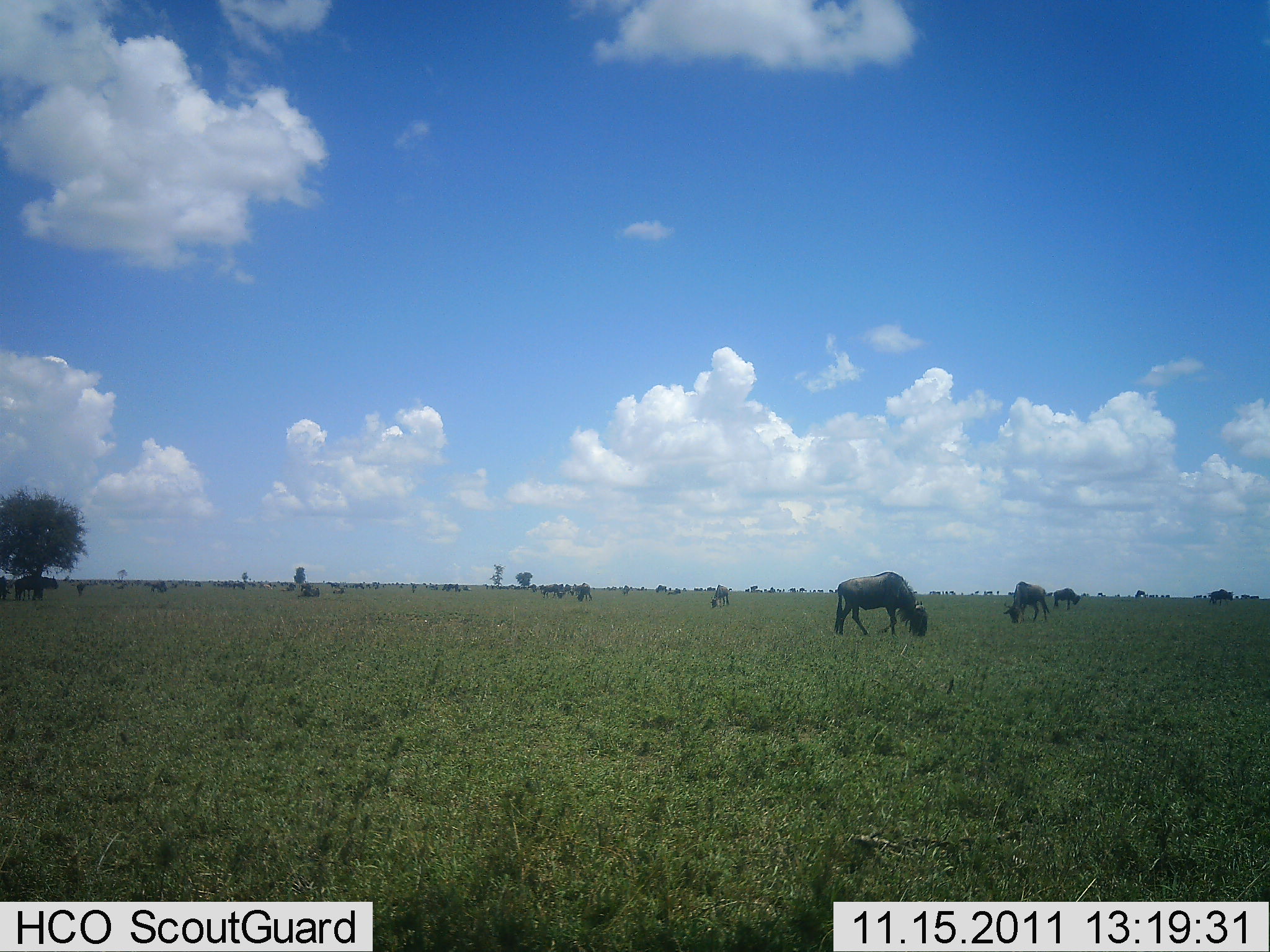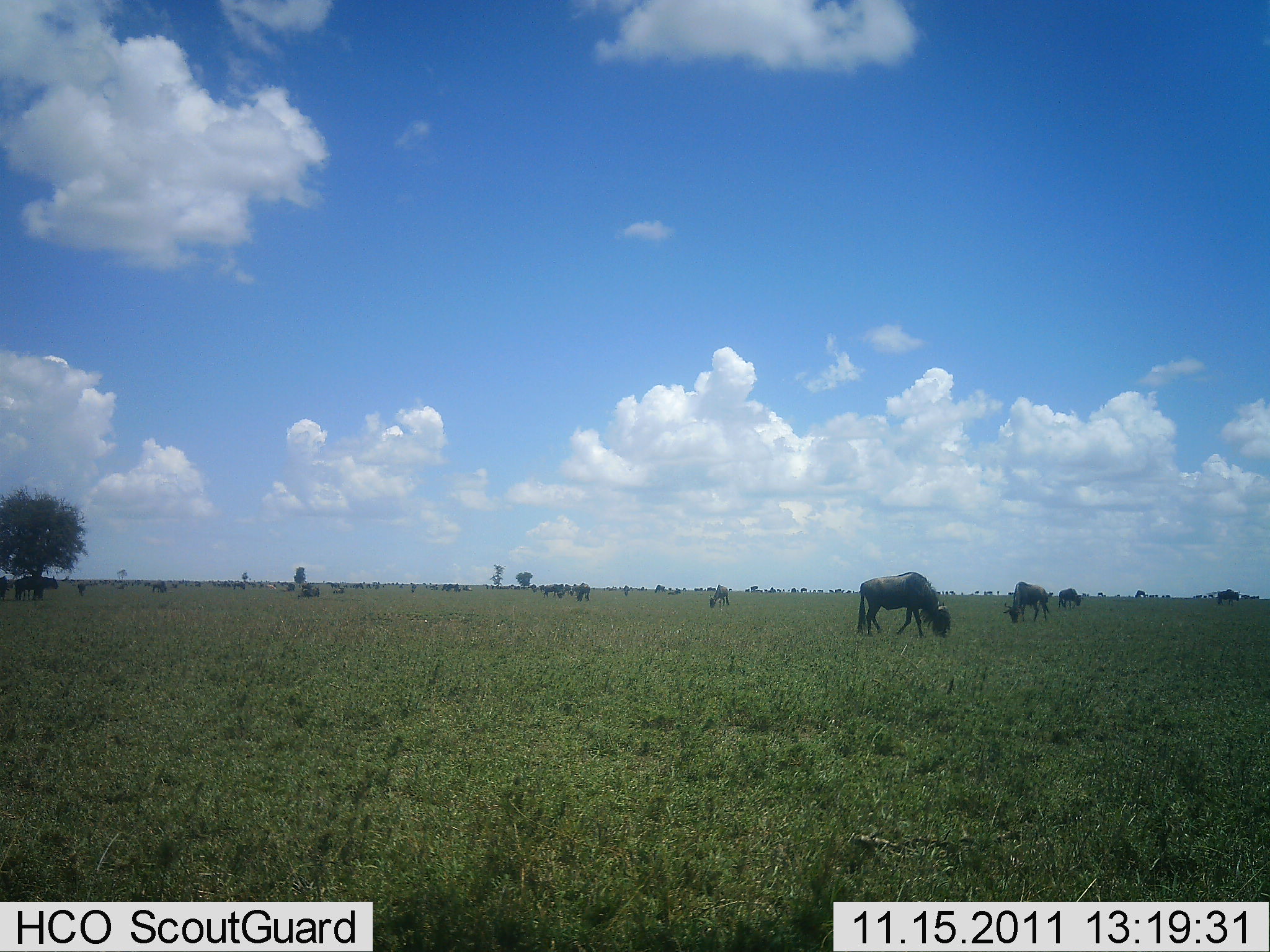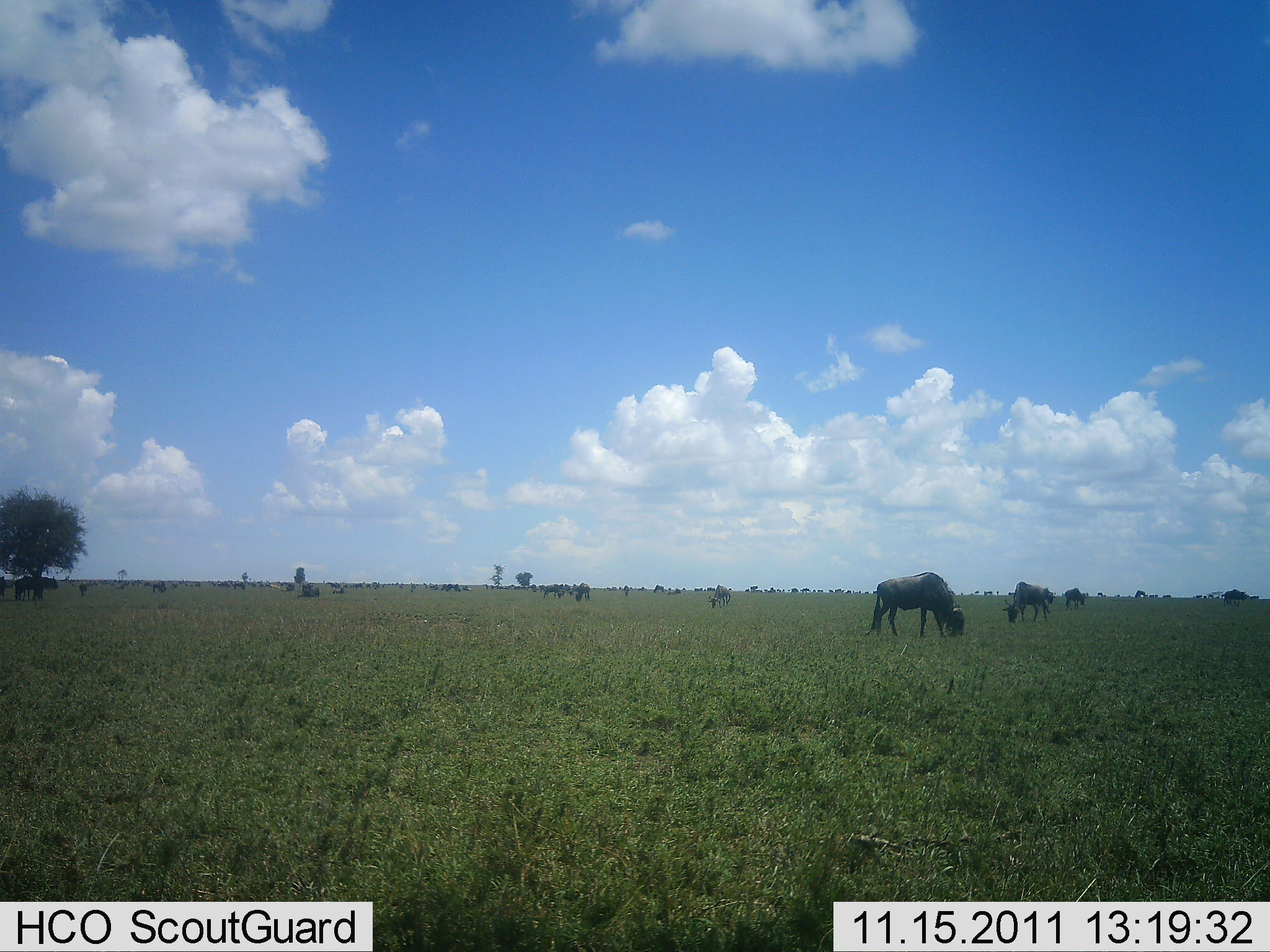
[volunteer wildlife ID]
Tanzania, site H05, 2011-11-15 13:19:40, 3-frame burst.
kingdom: Animalia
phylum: Chordata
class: Mammalia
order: Artiodactyla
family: Bovidae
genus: Connochaetes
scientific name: Connochaetes taurinus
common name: blue wildebeest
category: wildebeest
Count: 11-50.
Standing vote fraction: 27%.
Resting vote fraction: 0%.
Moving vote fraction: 33%.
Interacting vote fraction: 0%.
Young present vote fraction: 0%.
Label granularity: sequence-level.